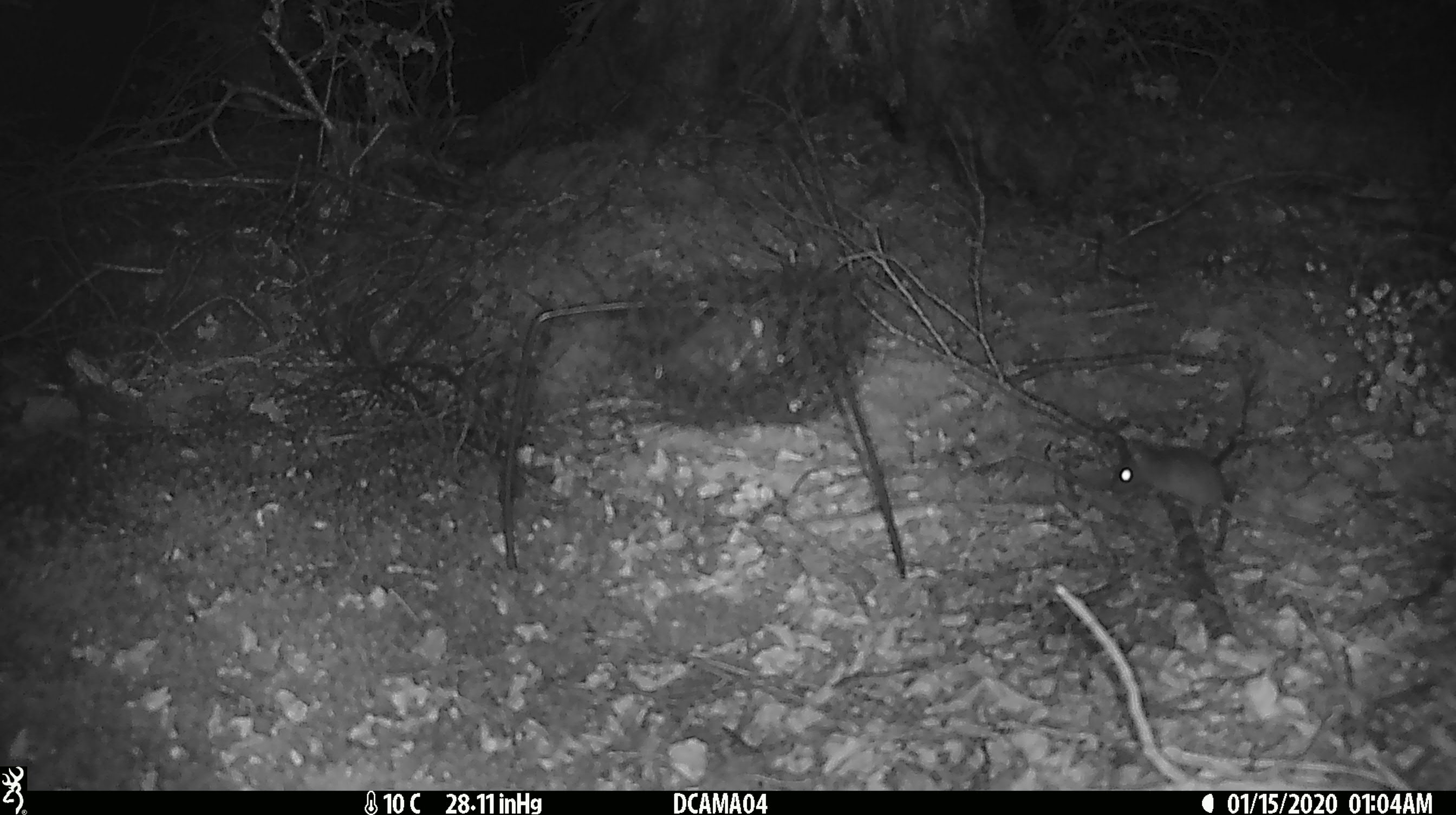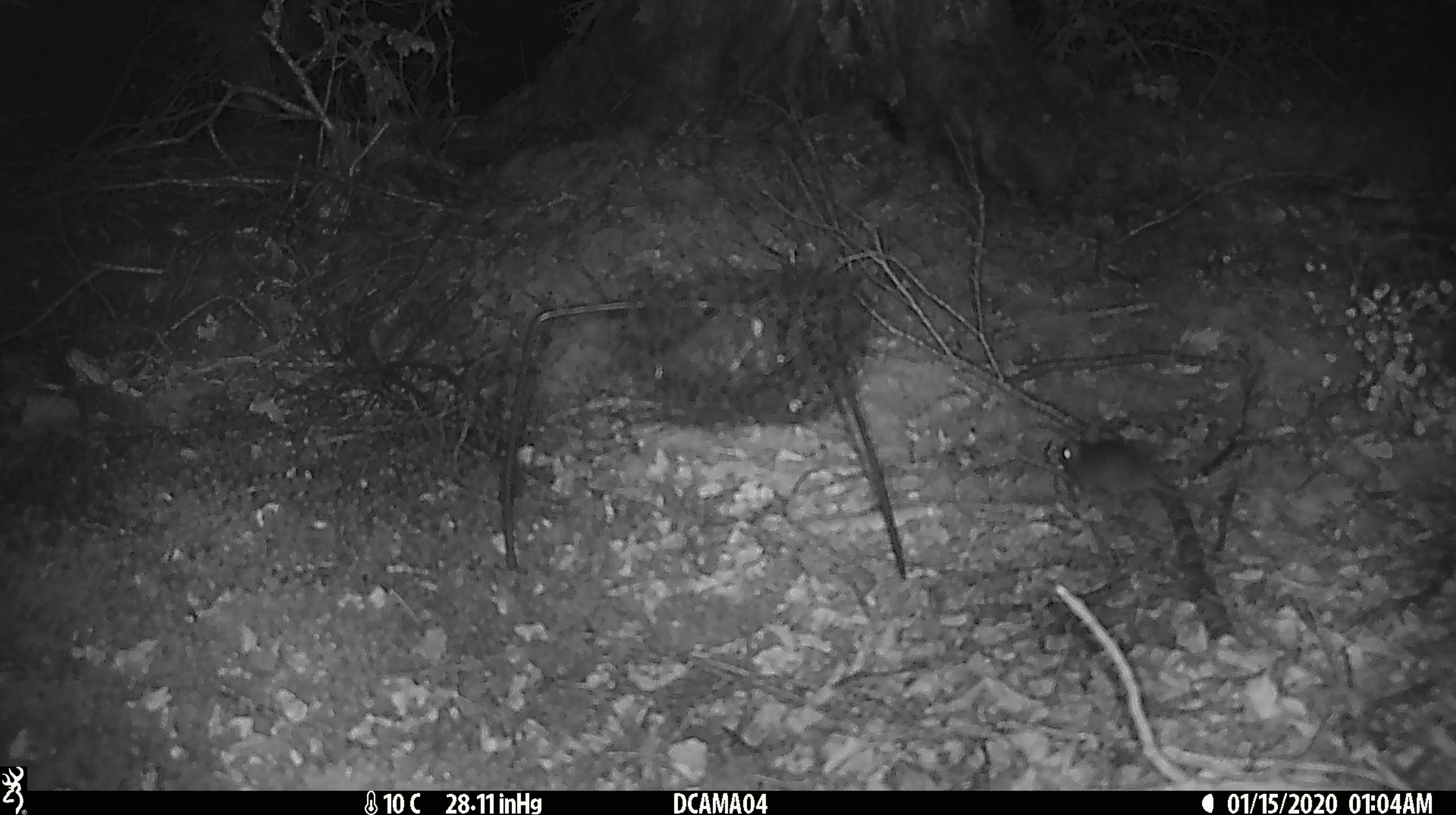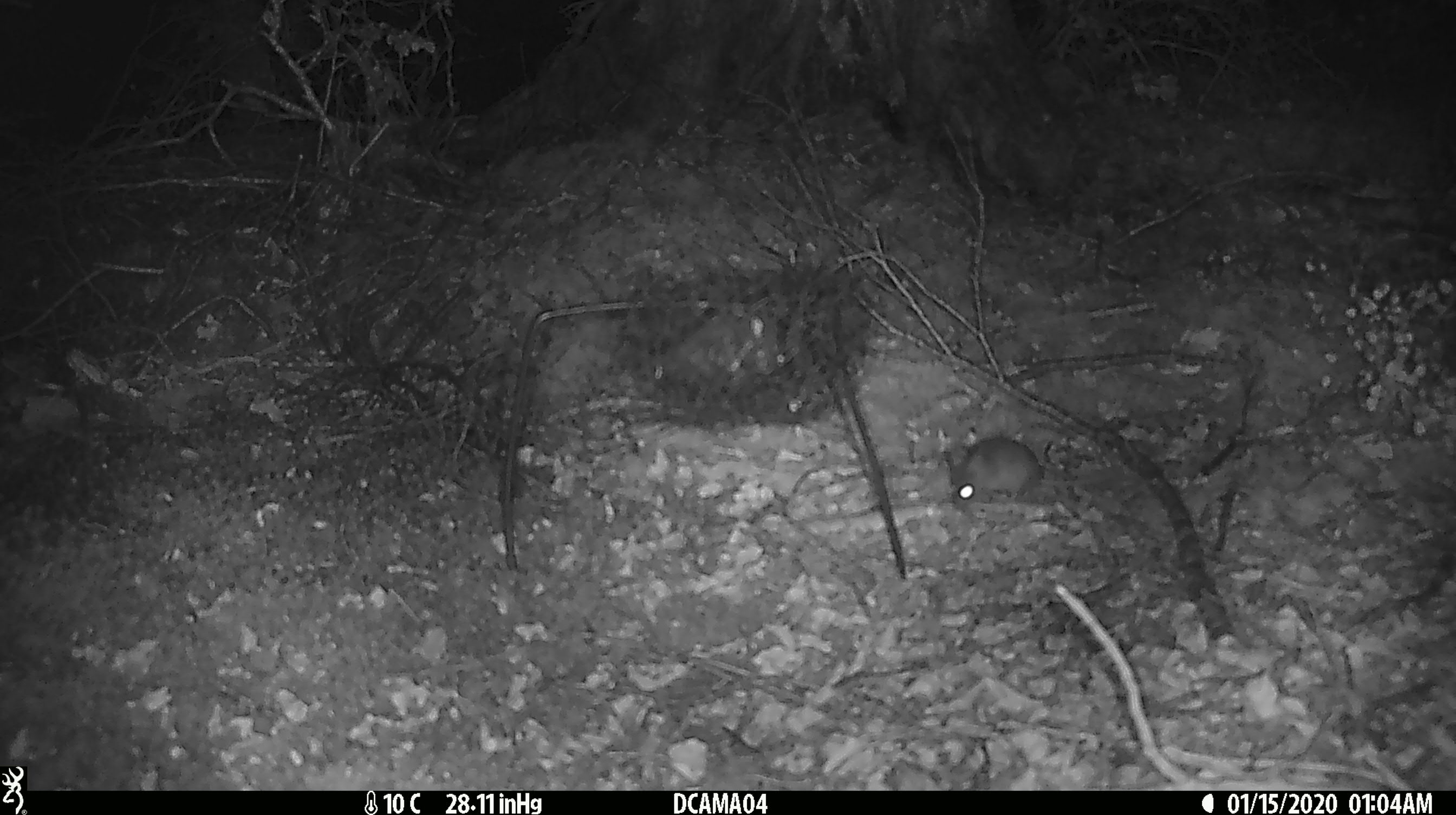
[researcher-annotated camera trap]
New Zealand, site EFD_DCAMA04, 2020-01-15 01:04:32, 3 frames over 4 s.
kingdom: Animalia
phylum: Chordata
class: Mammalia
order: Rodentia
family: Muridae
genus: Mus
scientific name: Mus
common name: mouse